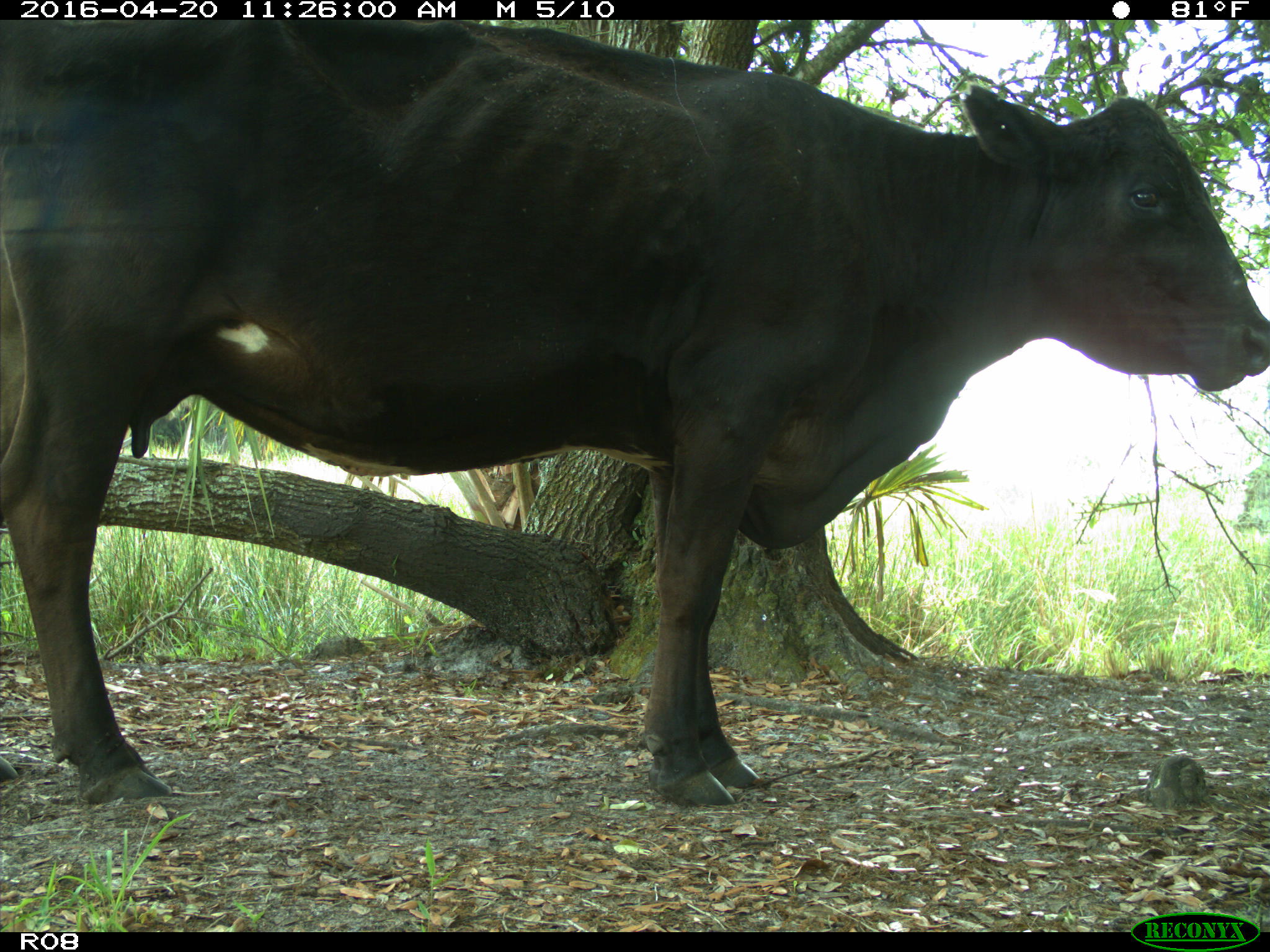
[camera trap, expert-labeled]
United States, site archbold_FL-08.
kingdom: Animalia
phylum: Chordata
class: Mammalia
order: Artiodactyla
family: Bovidae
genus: Bos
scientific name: Bos taurus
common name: domestic cow